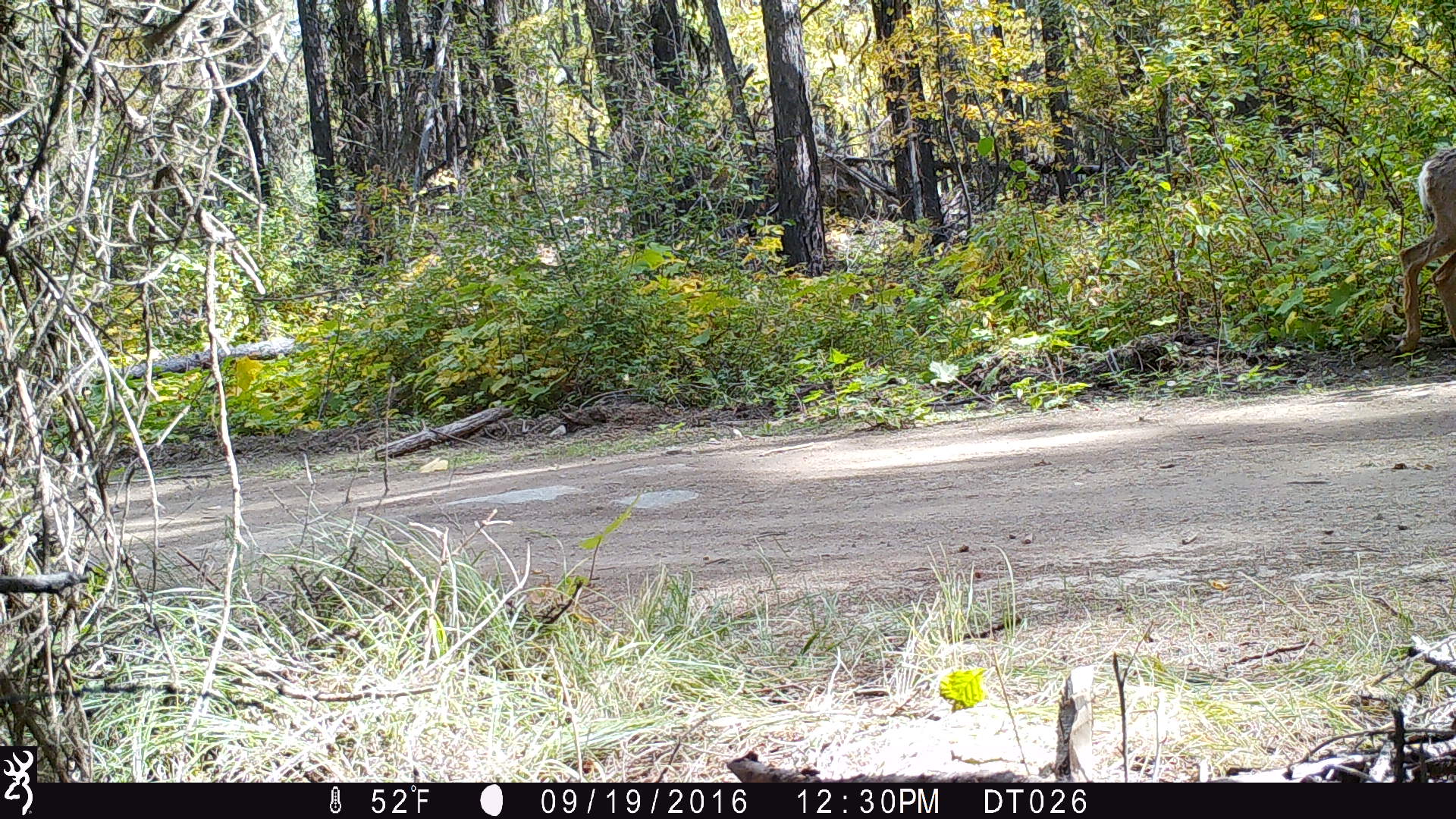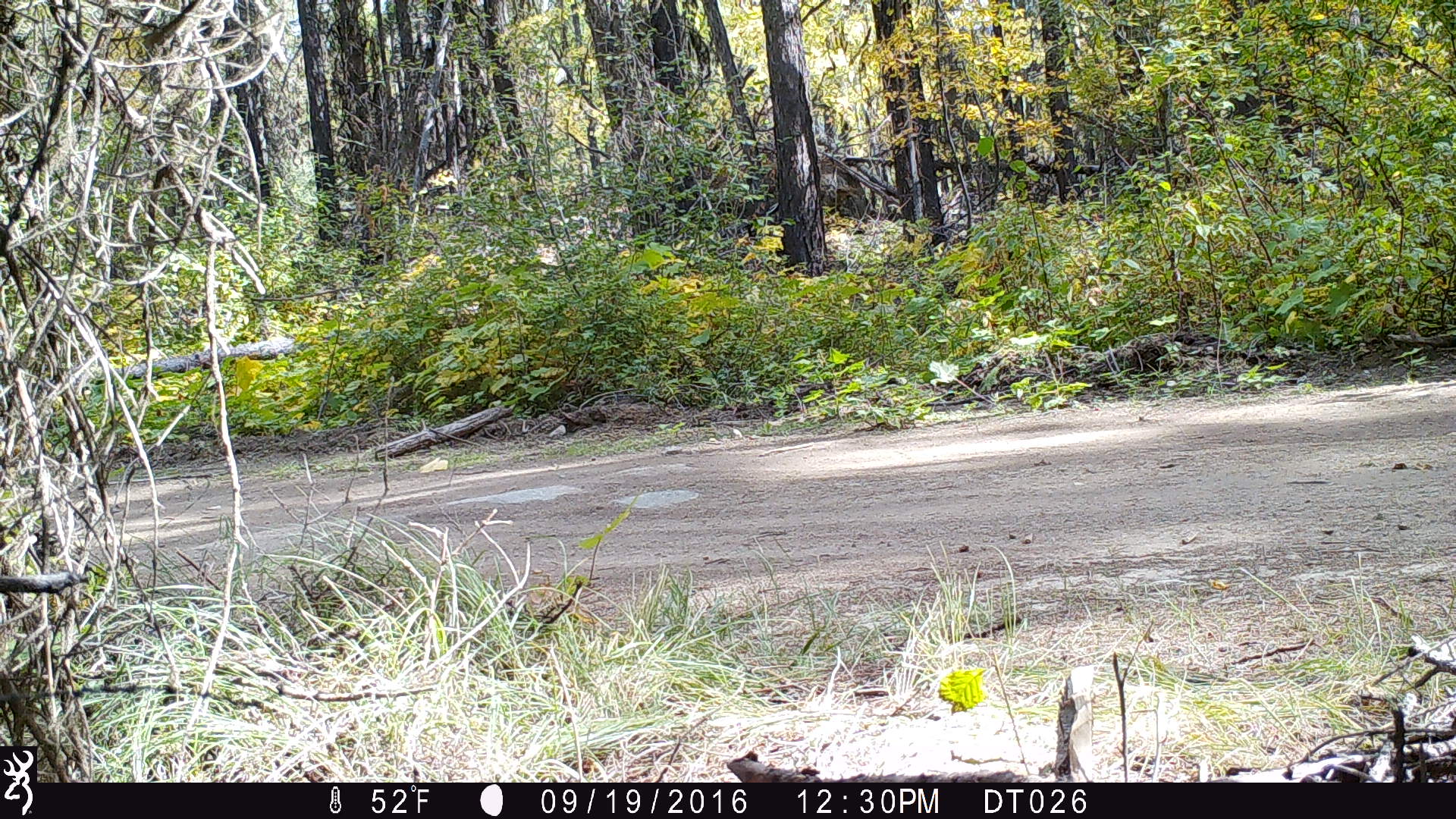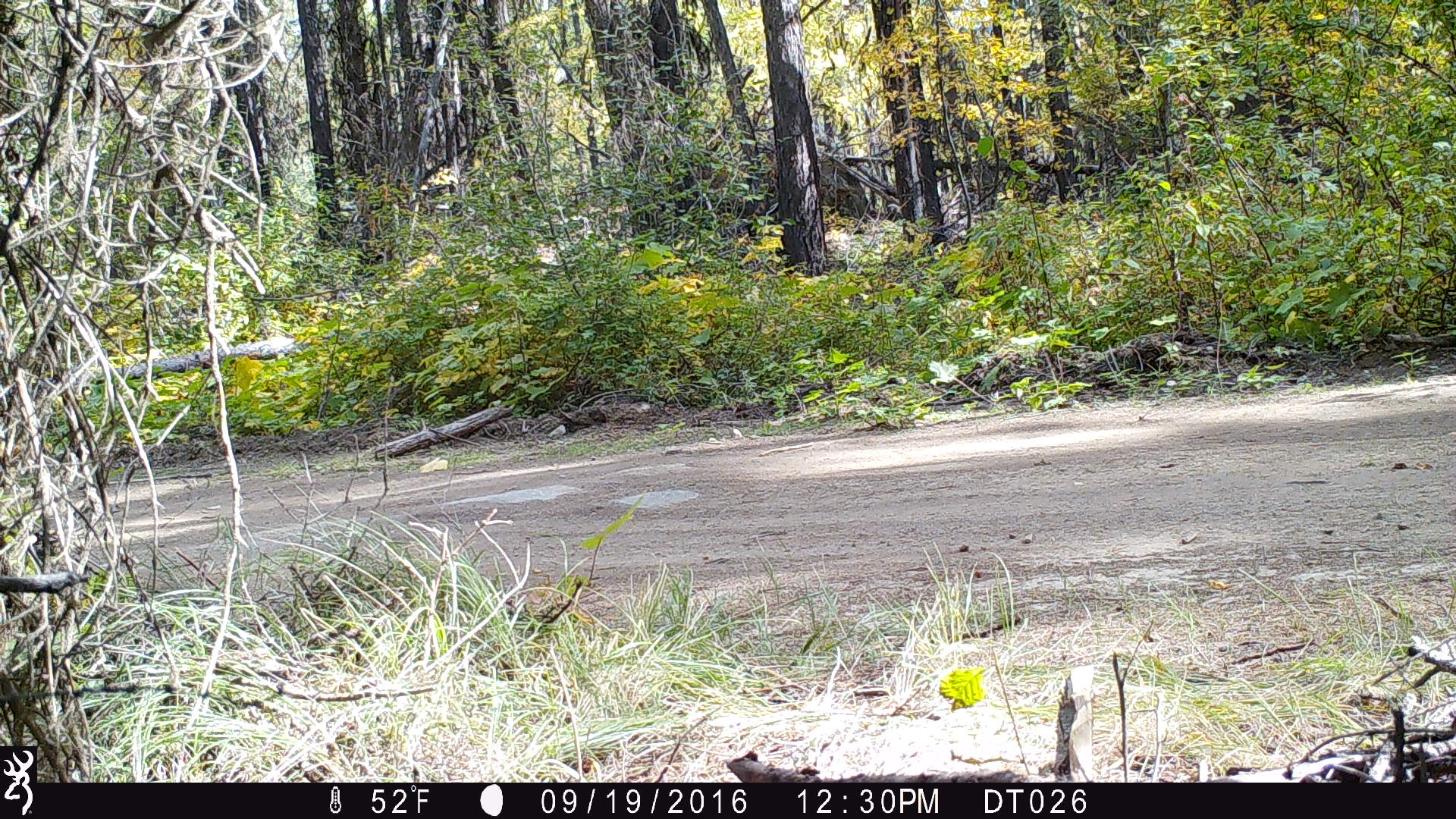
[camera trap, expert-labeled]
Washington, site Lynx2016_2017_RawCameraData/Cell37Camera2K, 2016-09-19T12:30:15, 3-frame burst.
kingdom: Animalia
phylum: Chordata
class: Mammalia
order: Artiodactyla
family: Cervidae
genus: Odocoileus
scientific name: Odocoileus hemionus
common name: mule deer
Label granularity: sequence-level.